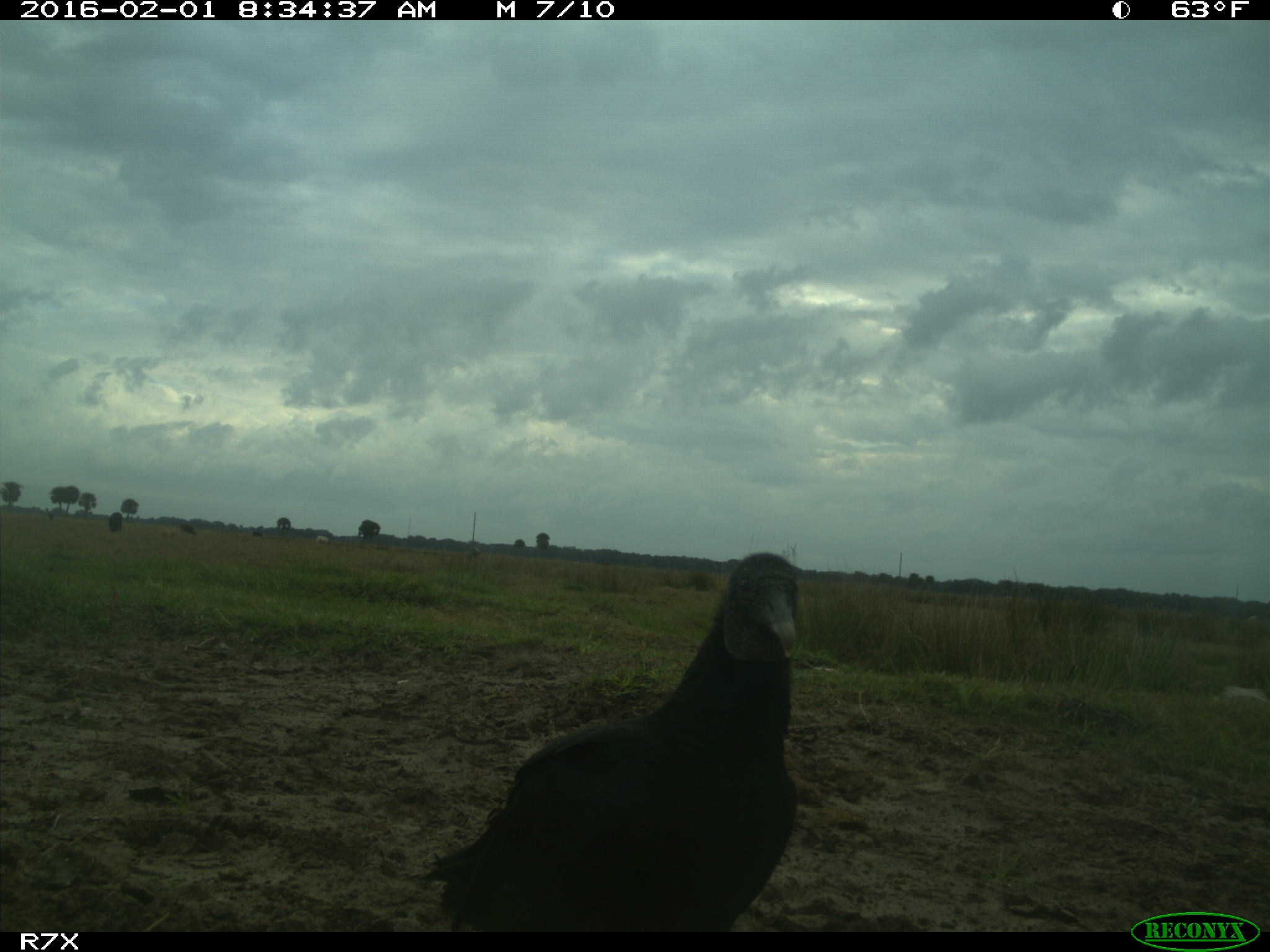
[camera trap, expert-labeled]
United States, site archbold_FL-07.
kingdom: Animalia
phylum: Chordata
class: Aves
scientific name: Aves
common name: birds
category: unidentified bird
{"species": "unidentified bird (birds) (Aves)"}